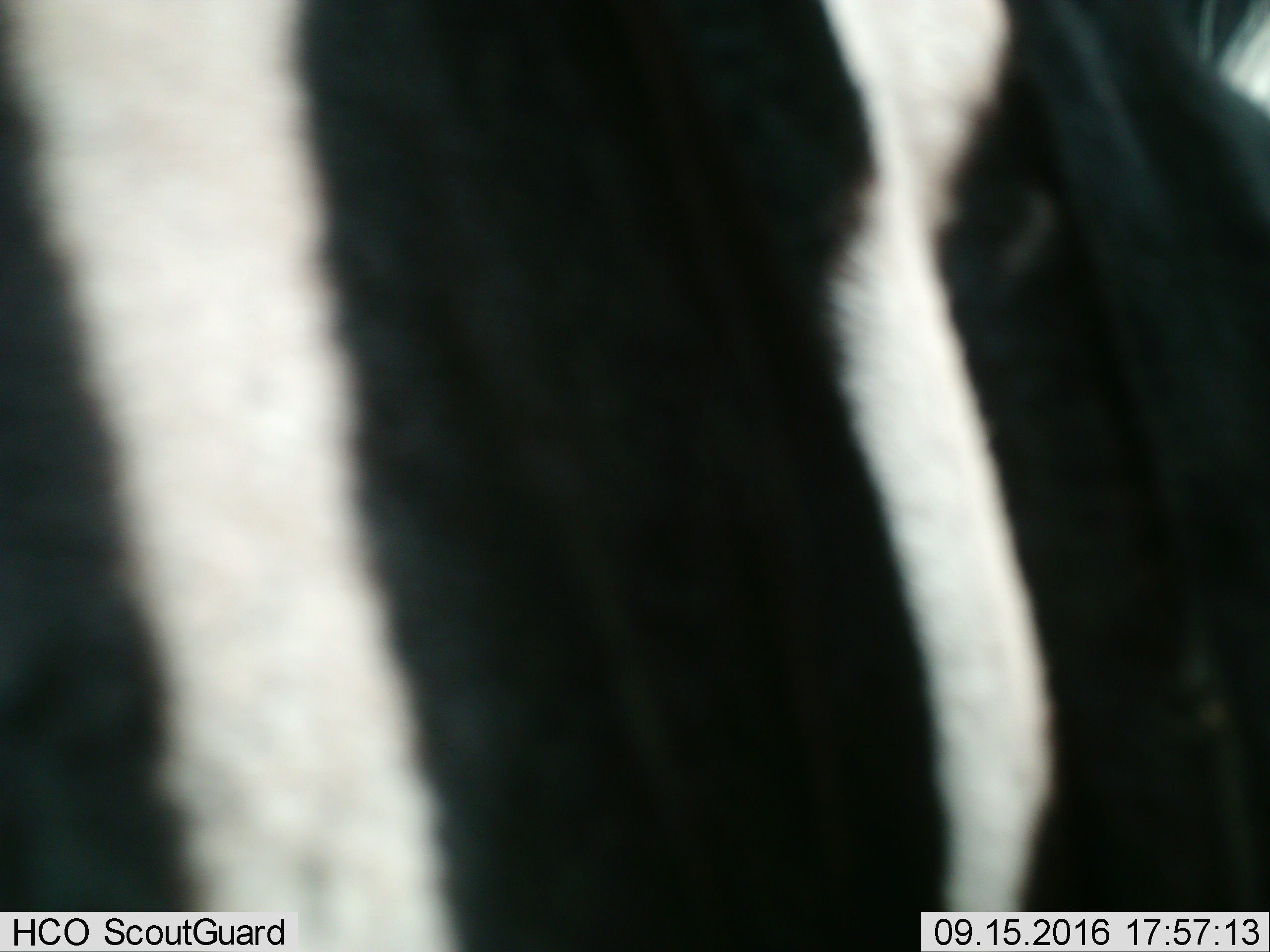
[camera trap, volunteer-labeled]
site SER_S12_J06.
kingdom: Animalia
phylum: Chordata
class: Mammalia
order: Perissodactyla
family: Equidae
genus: Equus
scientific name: Equus quagga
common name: plains zebra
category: zebraplains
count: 1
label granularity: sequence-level